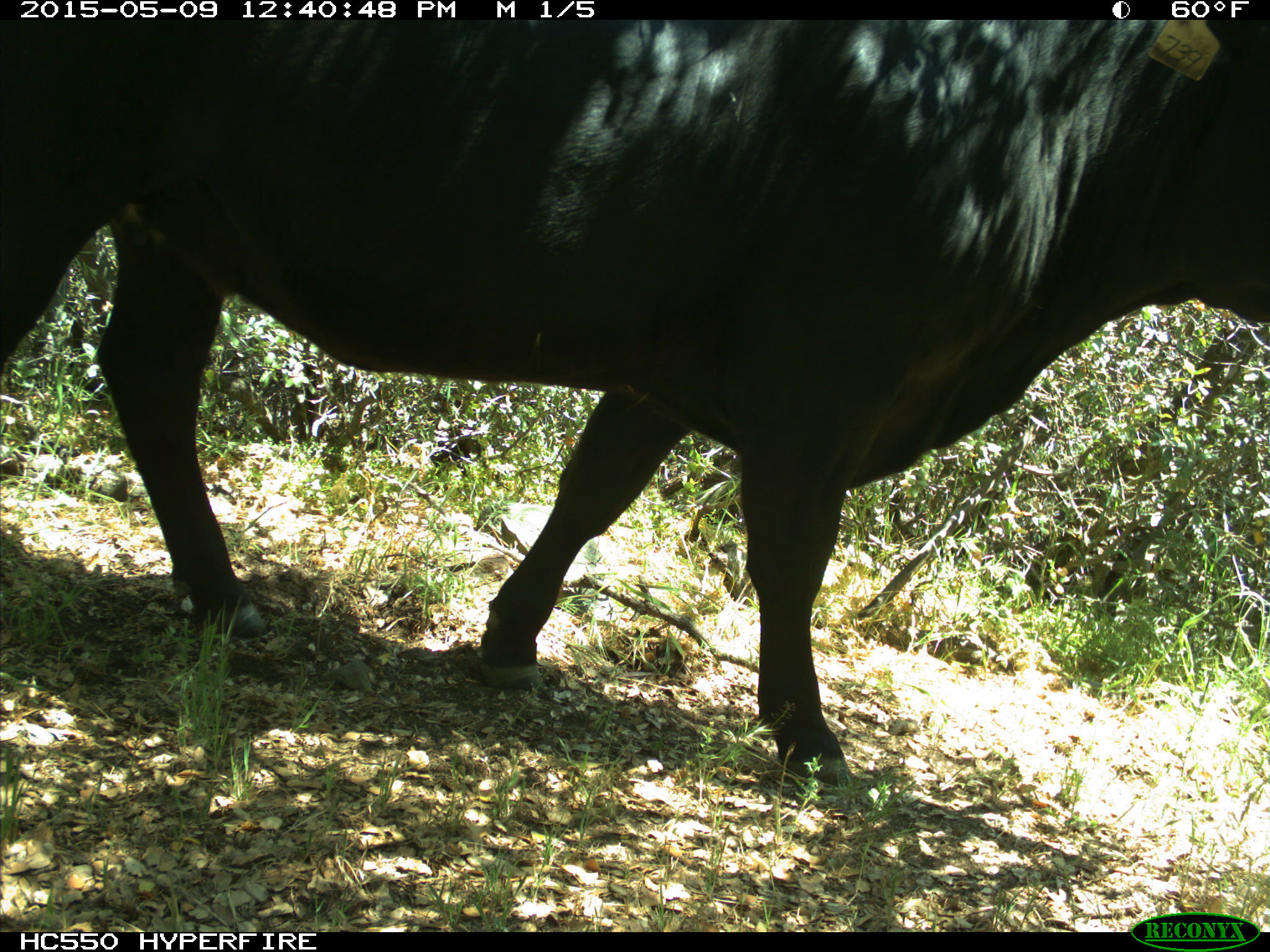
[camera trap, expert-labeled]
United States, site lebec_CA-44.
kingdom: Animalia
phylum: Chordata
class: Mammalia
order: Artiodactyla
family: Bovidae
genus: Bos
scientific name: Bos taurus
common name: domestic cow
Bos taurus (domestic cow).